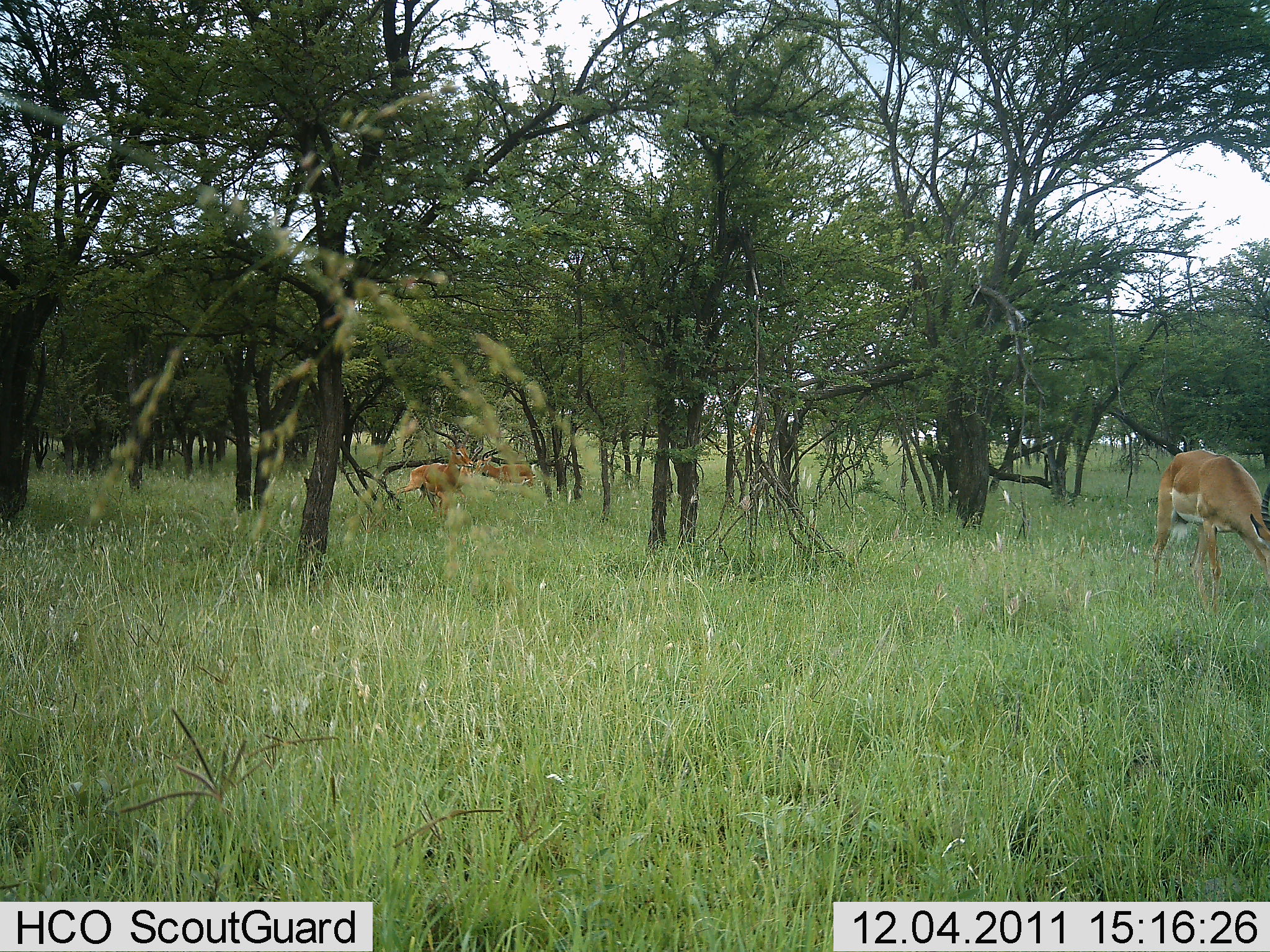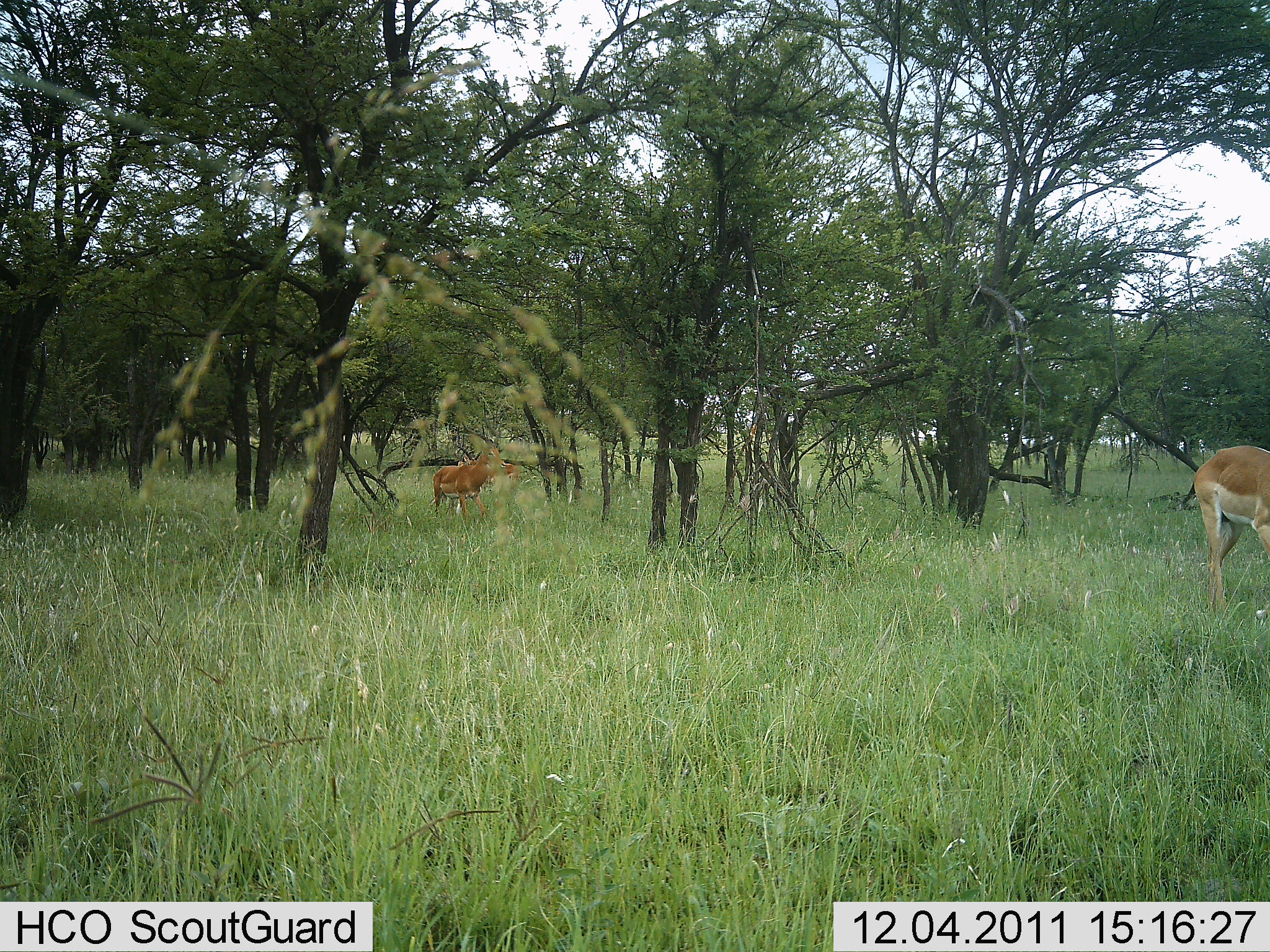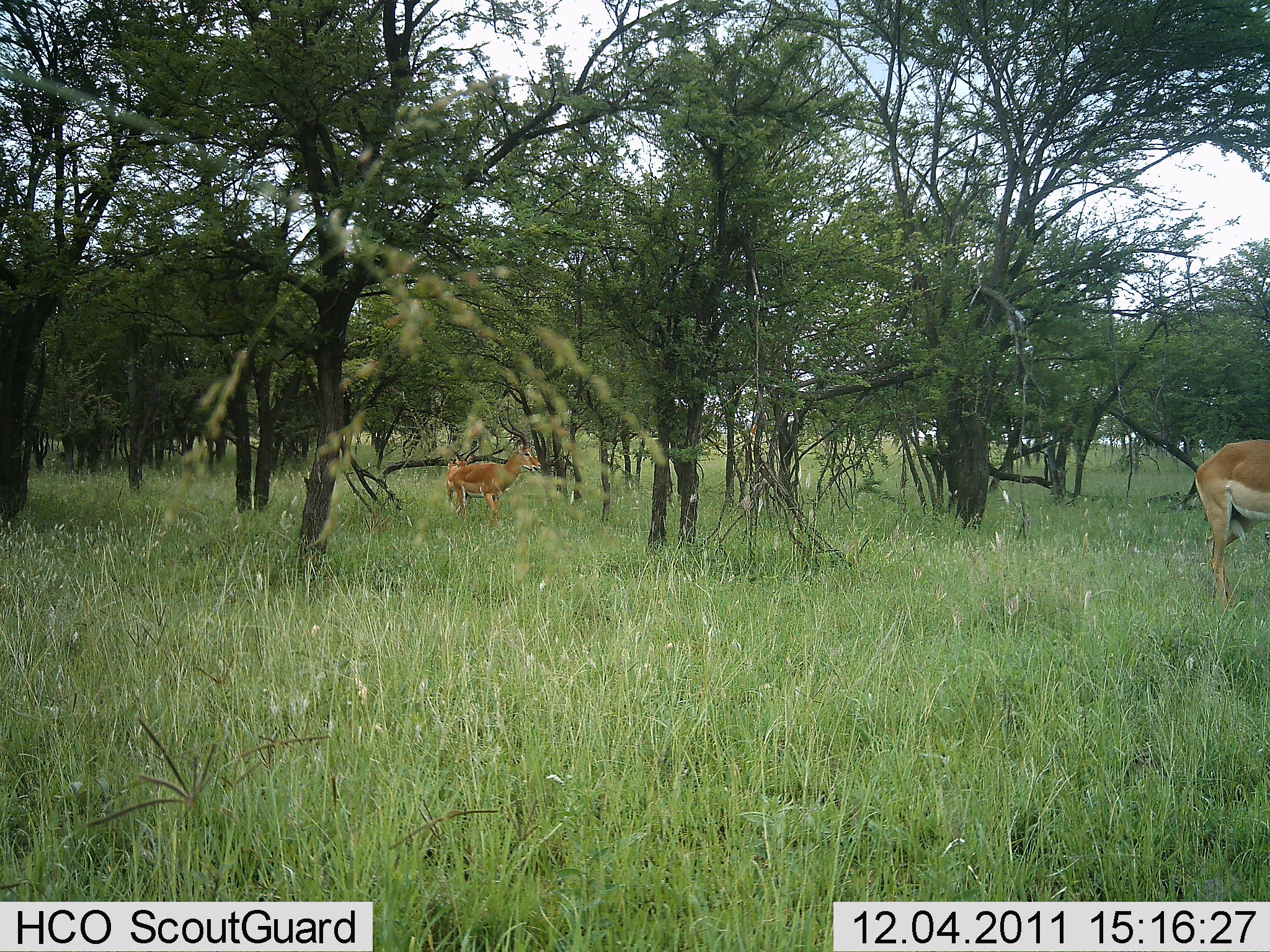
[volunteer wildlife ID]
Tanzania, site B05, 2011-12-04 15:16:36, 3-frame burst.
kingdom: Animalia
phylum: Chordata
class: Mammalia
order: Artiodactyla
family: Bovidae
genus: Nanger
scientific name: Nanger granti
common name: grant's gazelle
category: gazellegrants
Gazellegrants (grant's gazelle) (Nanger granti), count 3. Behavior (volunteer vote fractions): standing 29%, resting 0%, moving 86%, interacting 0%. Young present (vote fraction): 0%. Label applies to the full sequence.